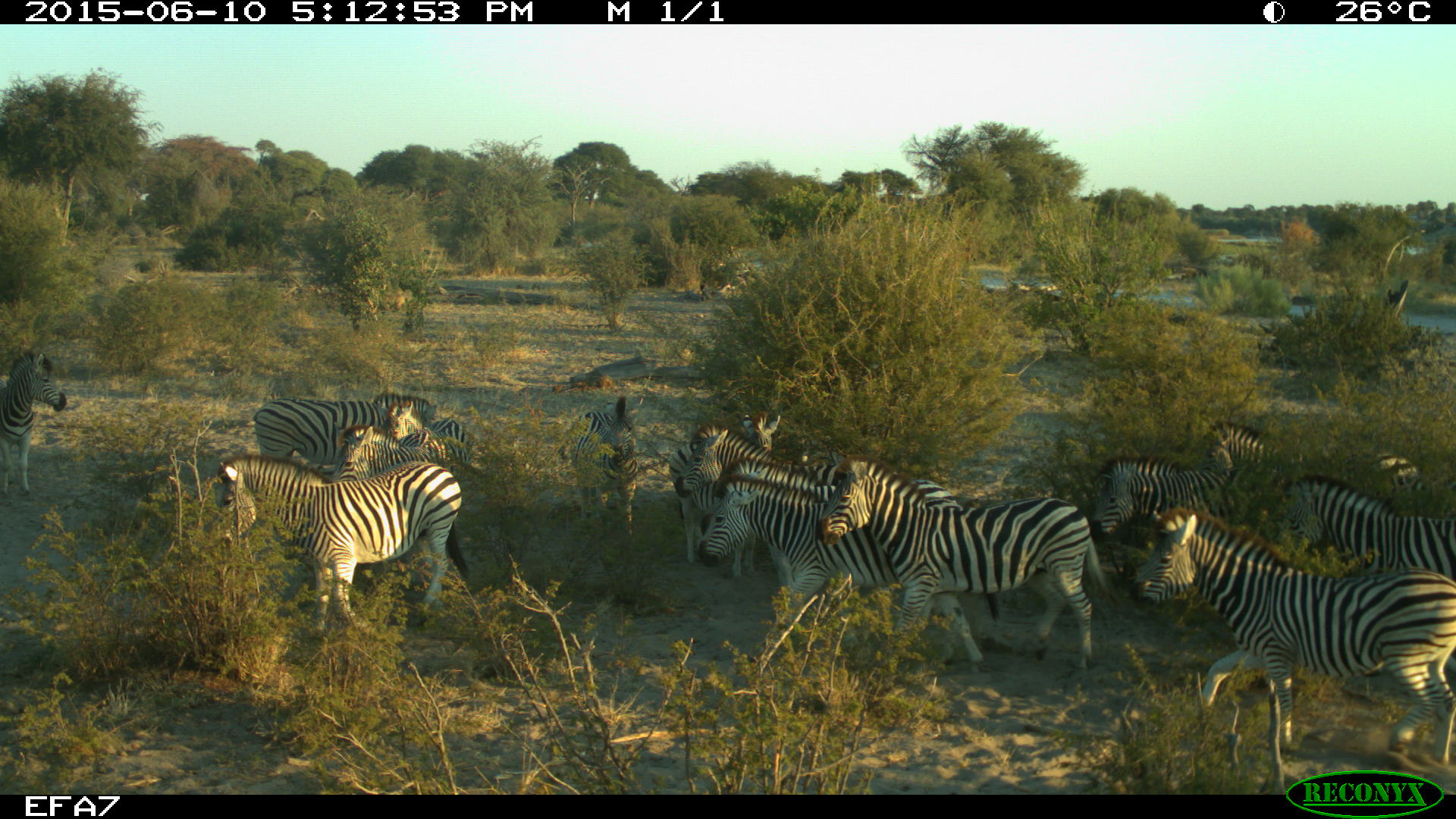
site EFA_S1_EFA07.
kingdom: Animalia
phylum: Chordata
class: Mammalia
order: Perissodactyla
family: Equidae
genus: Equus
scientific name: Equus quagga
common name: plains zebra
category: zebraplains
Zebraplains (plains zebra) (Equus quagga), count 11-50. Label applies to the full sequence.